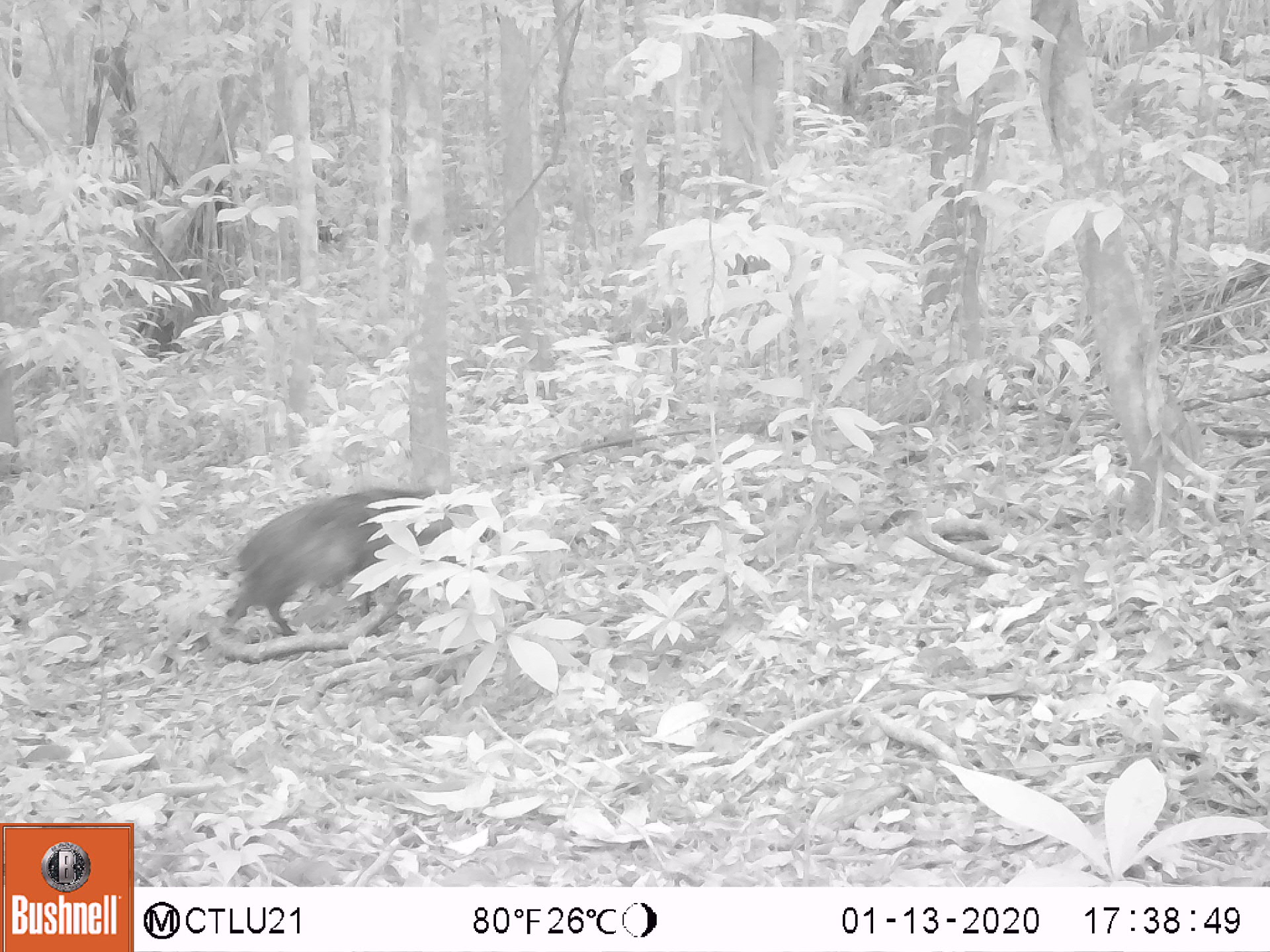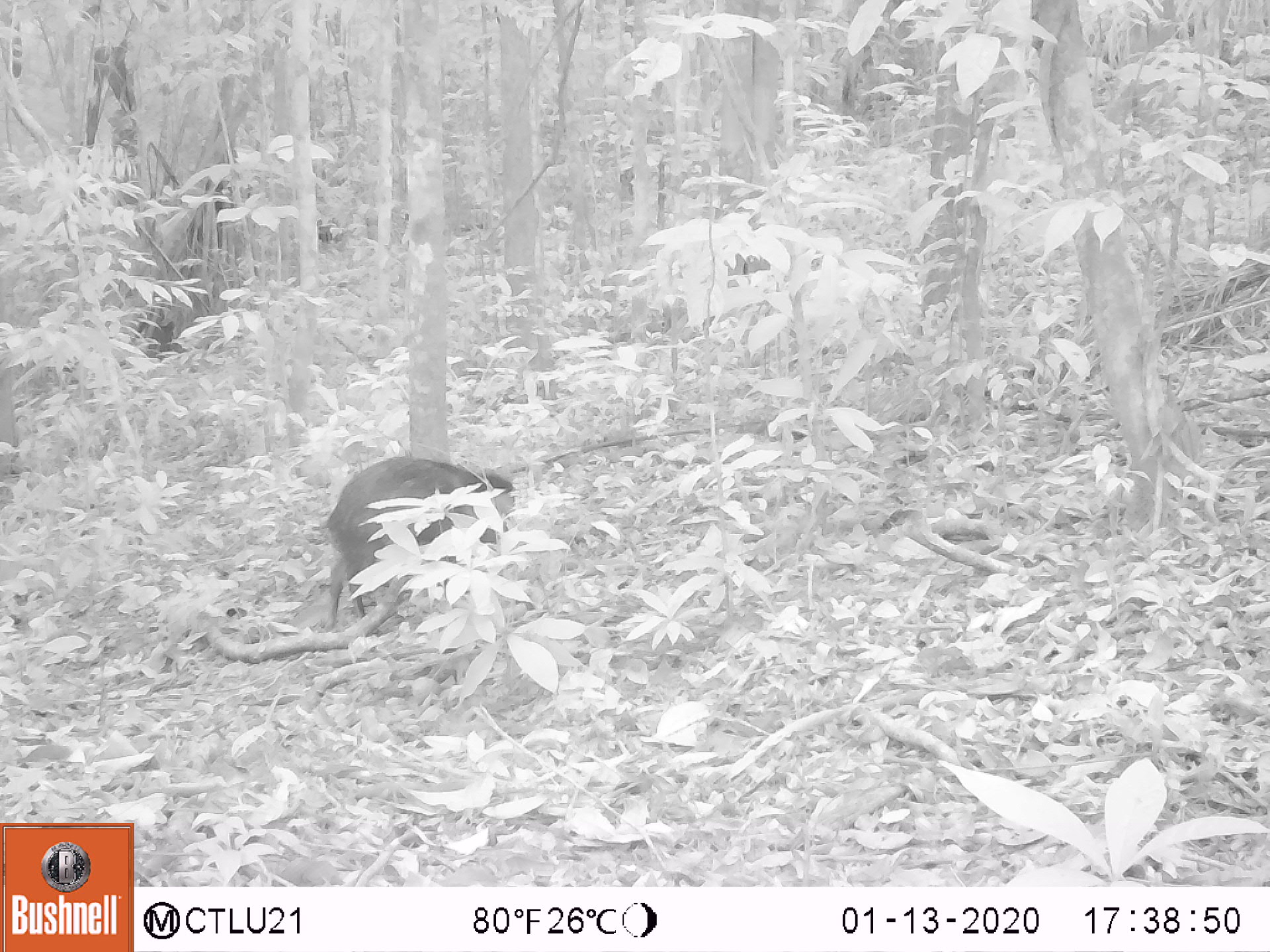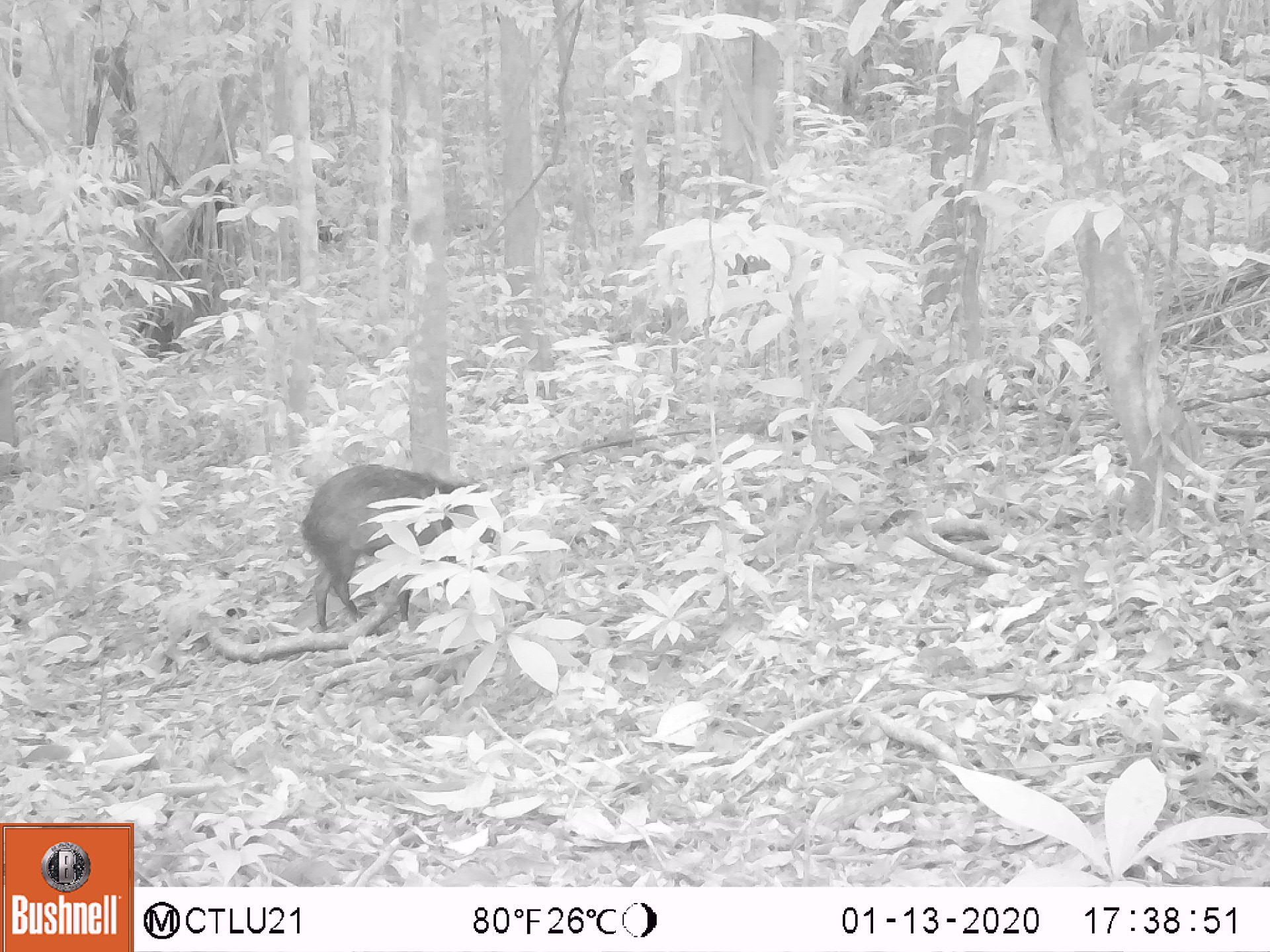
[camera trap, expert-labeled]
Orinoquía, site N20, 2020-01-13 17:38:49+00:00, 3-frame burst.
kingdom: Animalia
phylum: Chordata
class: Mammalia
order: Artiodactyla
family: Tayassuidae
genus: Pecari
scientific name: Pecari tajacu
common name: collared peccary